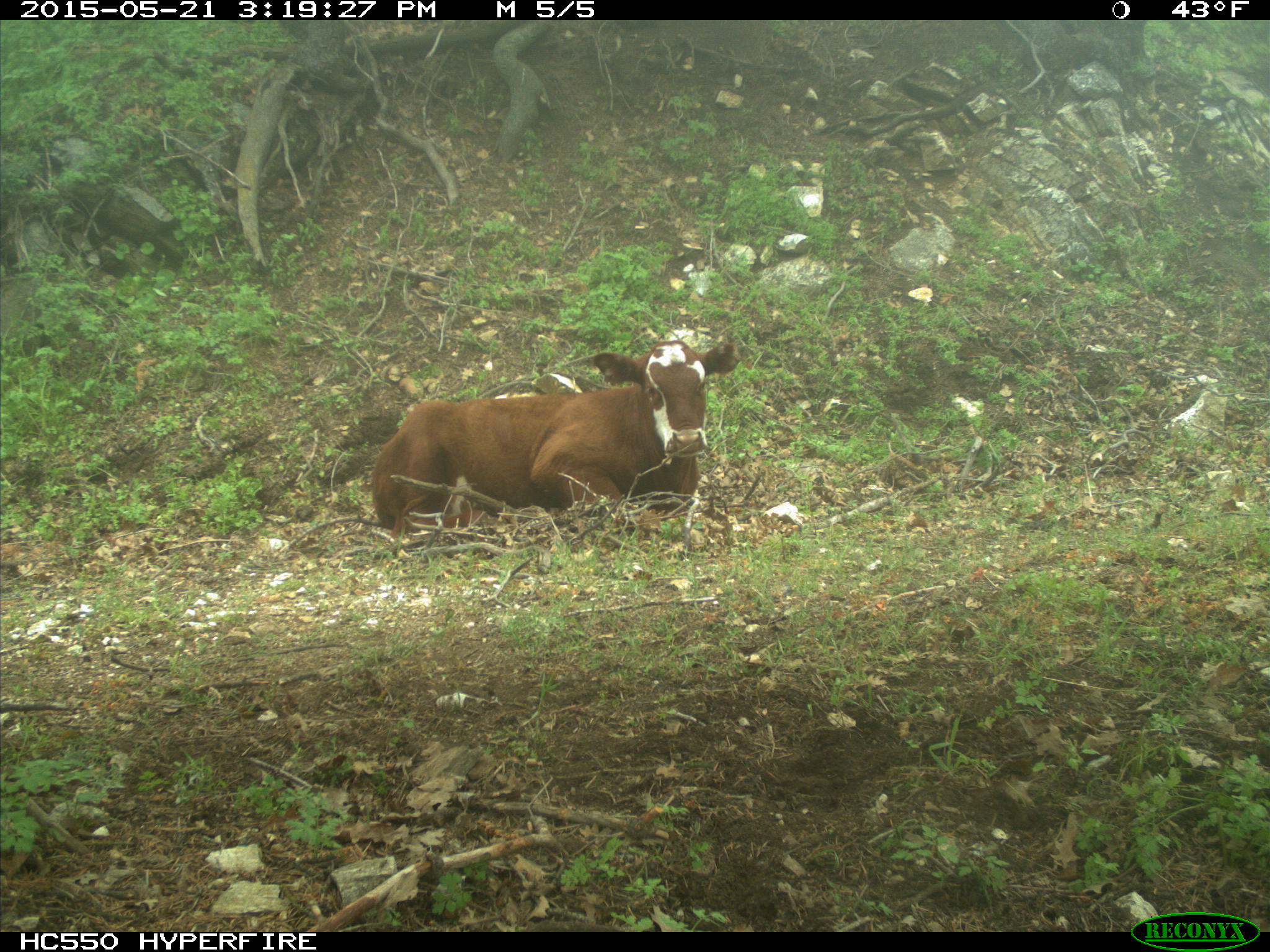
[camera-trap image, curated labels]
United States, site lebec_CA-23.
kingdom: Animalia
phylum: Chordata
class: Mammalia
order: Artiodactyla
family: Bovidae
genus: Bos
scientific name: Bos taurus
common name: domestic cow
Bos taurus (domestic cow).